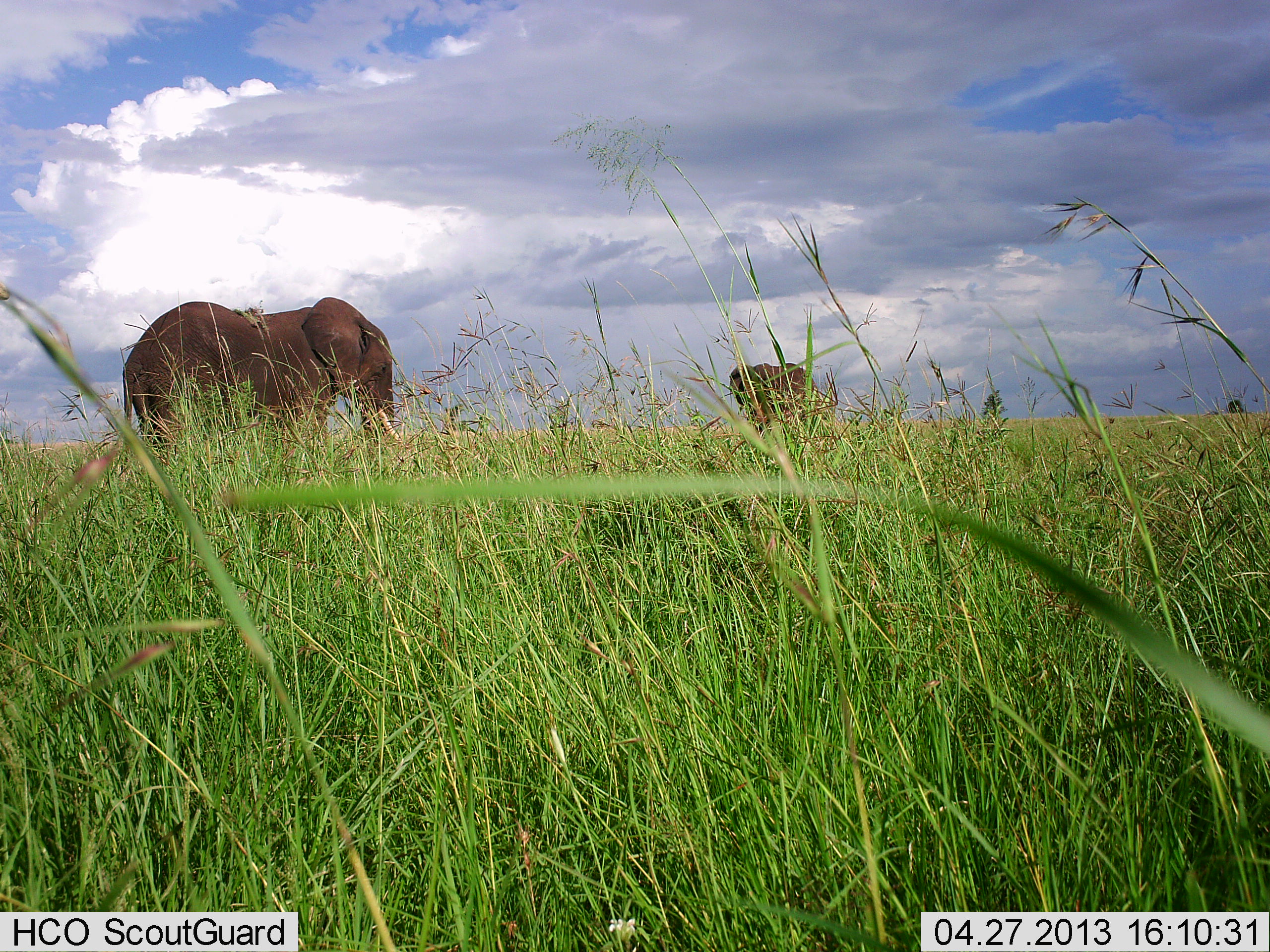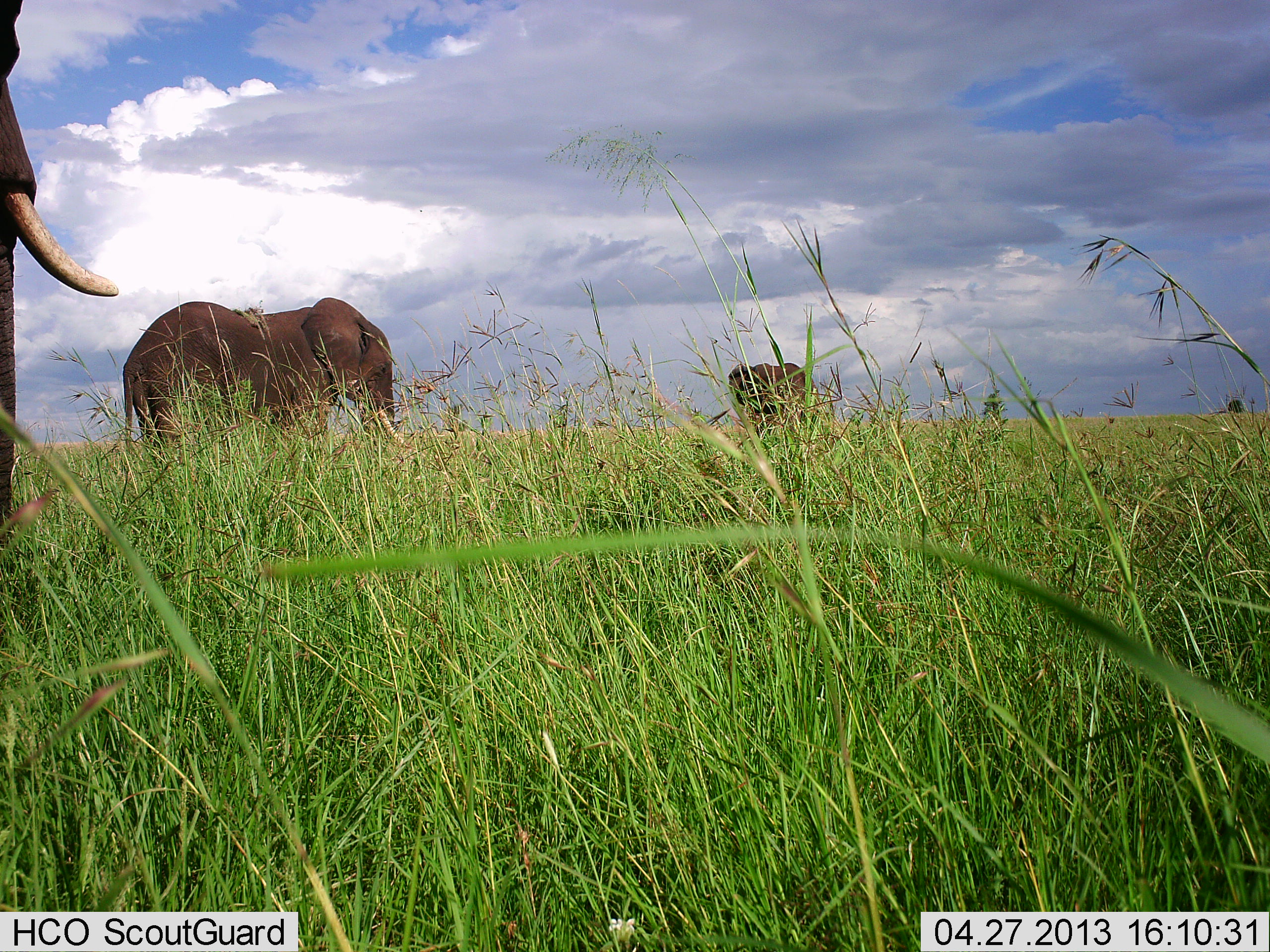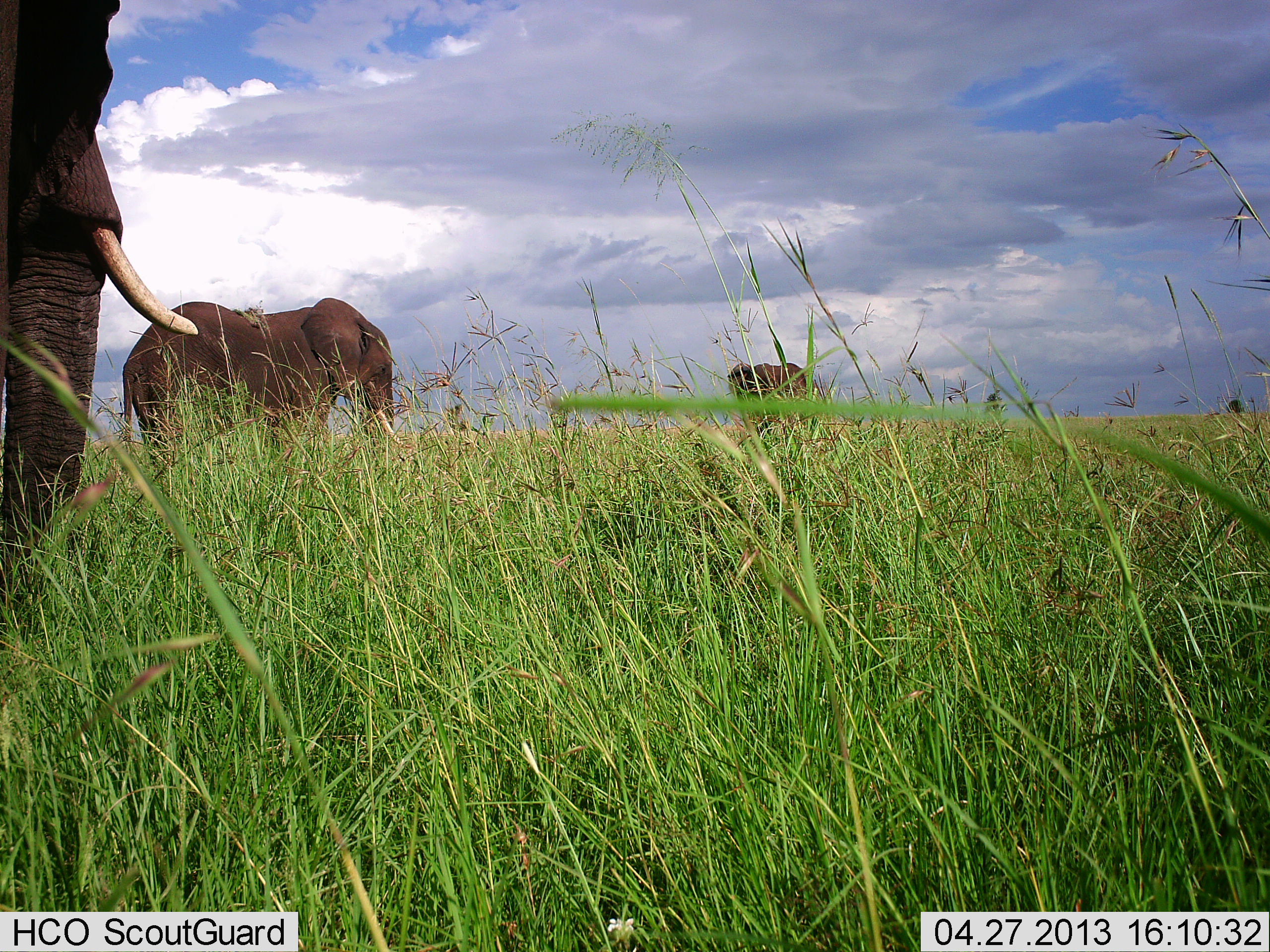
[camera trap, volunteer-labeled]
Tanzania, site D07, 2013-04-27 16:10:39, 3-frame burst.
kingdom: Animalia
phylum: Chordata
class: Mammalia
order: Proboscidea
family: Elephantidae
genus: Loxodonta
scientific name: Loxodonta africana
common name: african bush elephant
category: elephant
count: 3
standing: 91%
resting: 0%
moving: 59%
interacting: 0%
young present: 0%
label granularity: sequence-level